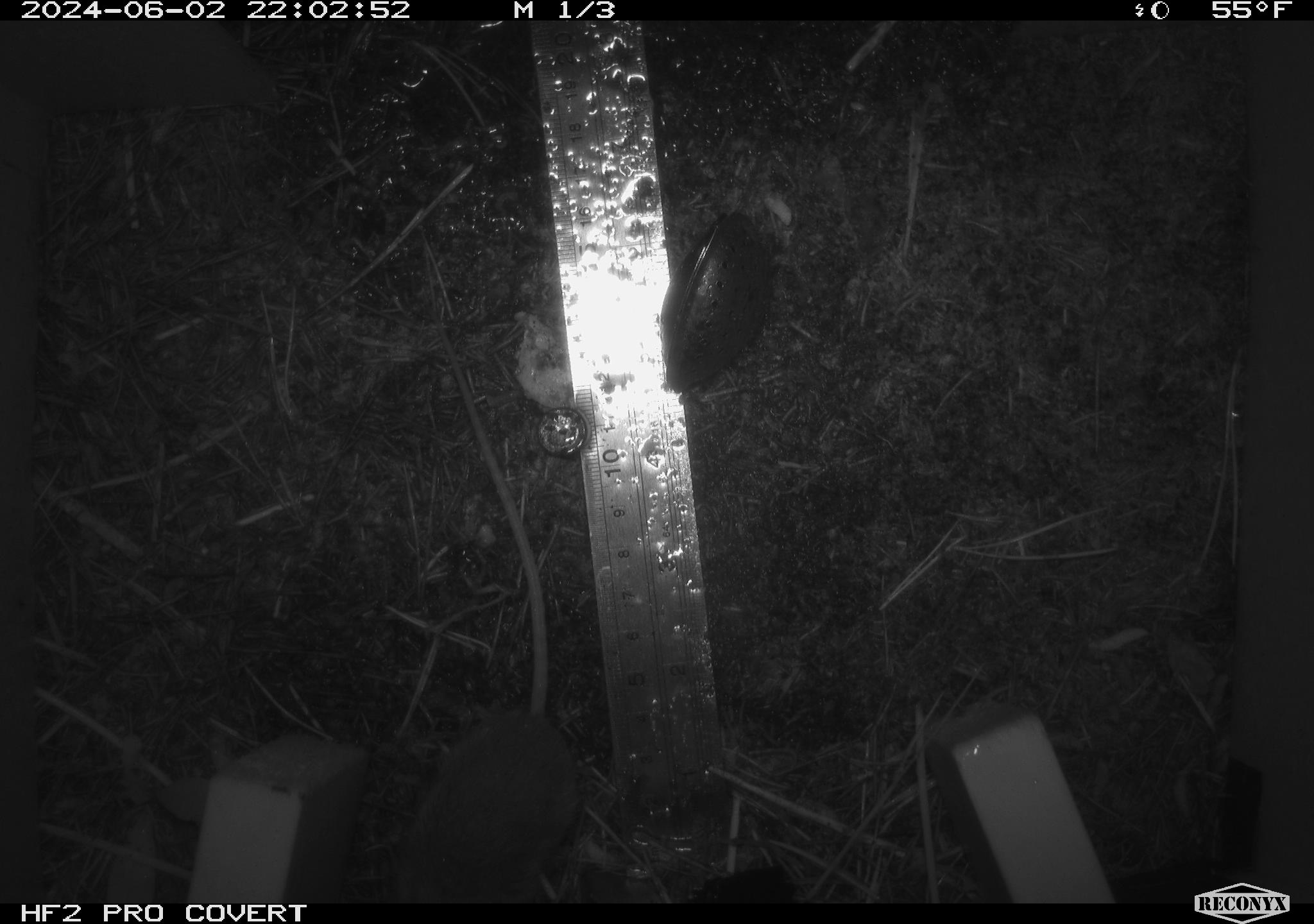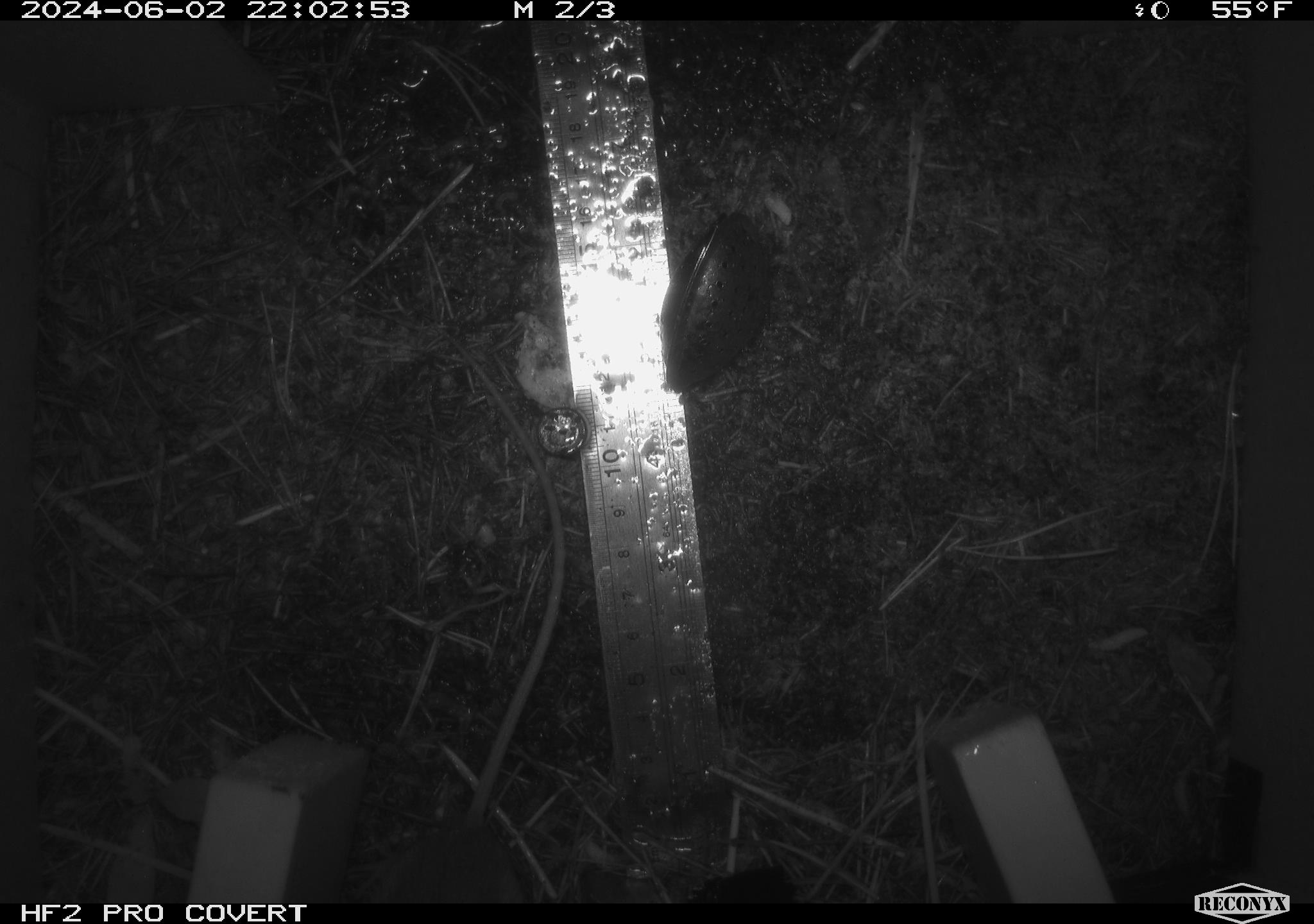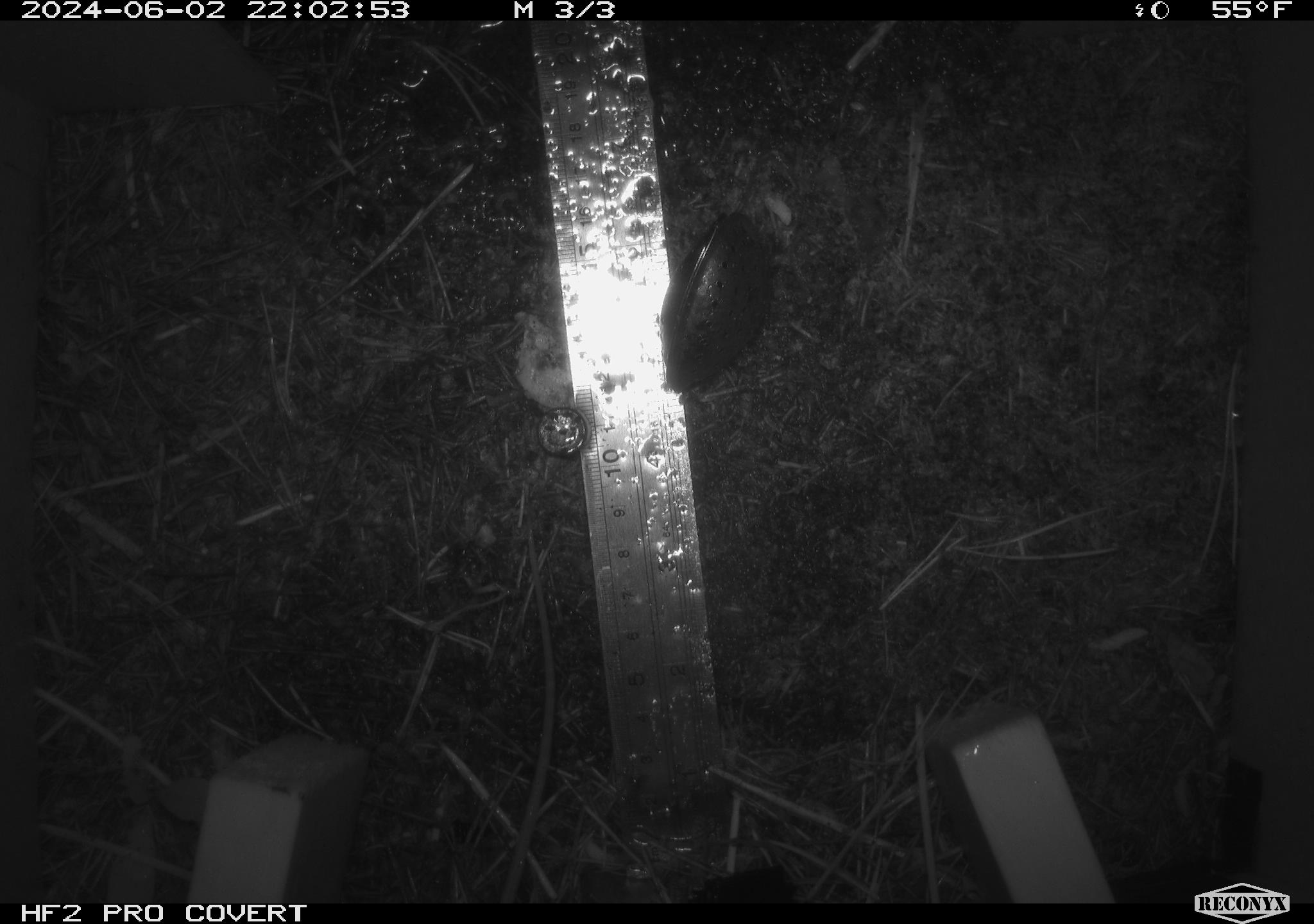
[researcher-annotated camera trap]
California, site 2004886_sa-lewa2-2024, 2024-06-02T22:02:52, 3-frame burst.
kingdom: Animalia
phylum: Chordata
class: Mammalia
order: Rodentia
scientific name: Rodentia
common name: rodent